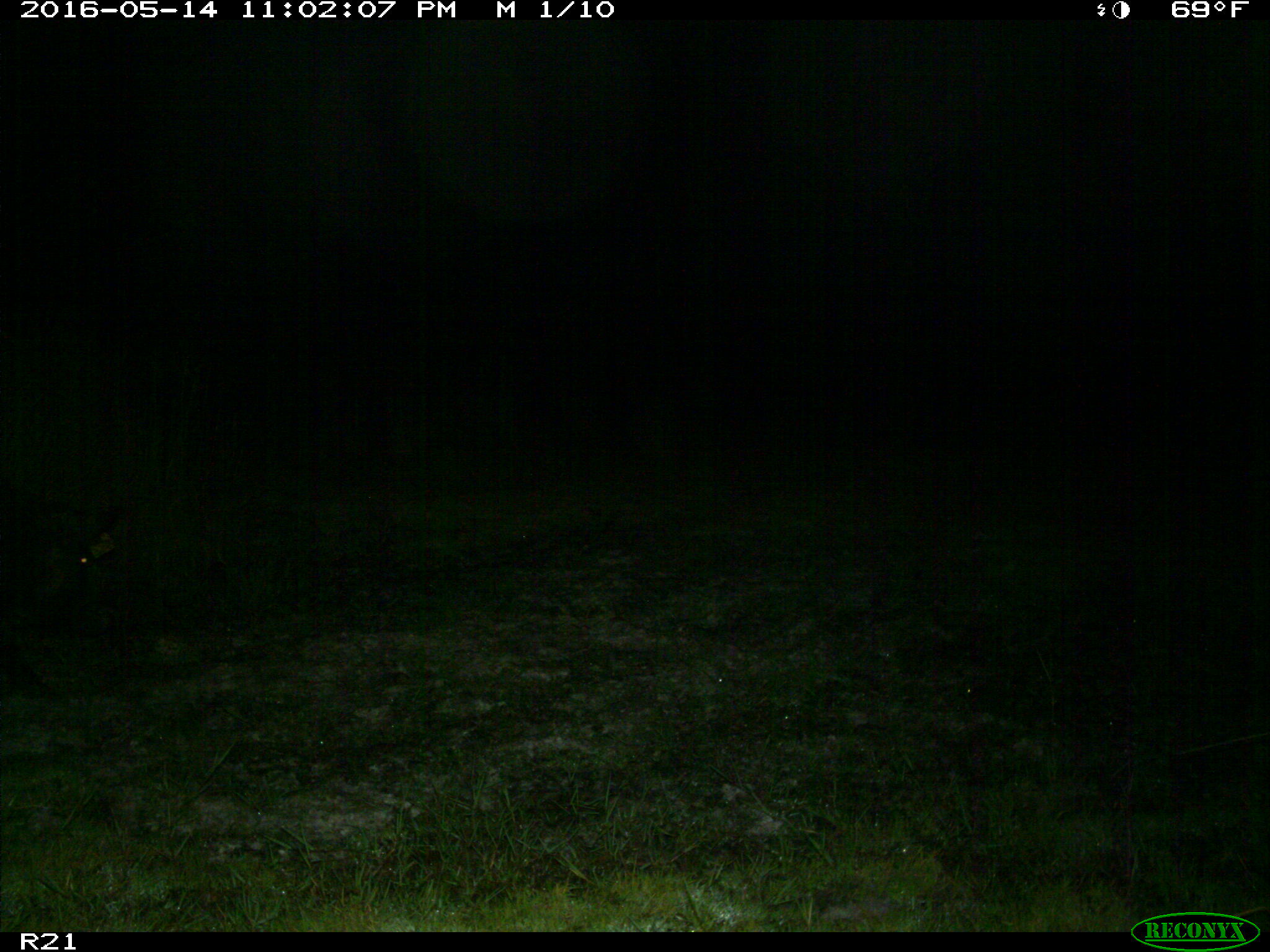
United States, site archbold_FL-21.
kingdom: Animalia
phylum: Chordata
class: Mammalia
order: Artiodactyla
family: Suidae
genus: Sus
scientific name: Sus scrofa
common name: wild boar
Sus scrofa (wild boar).